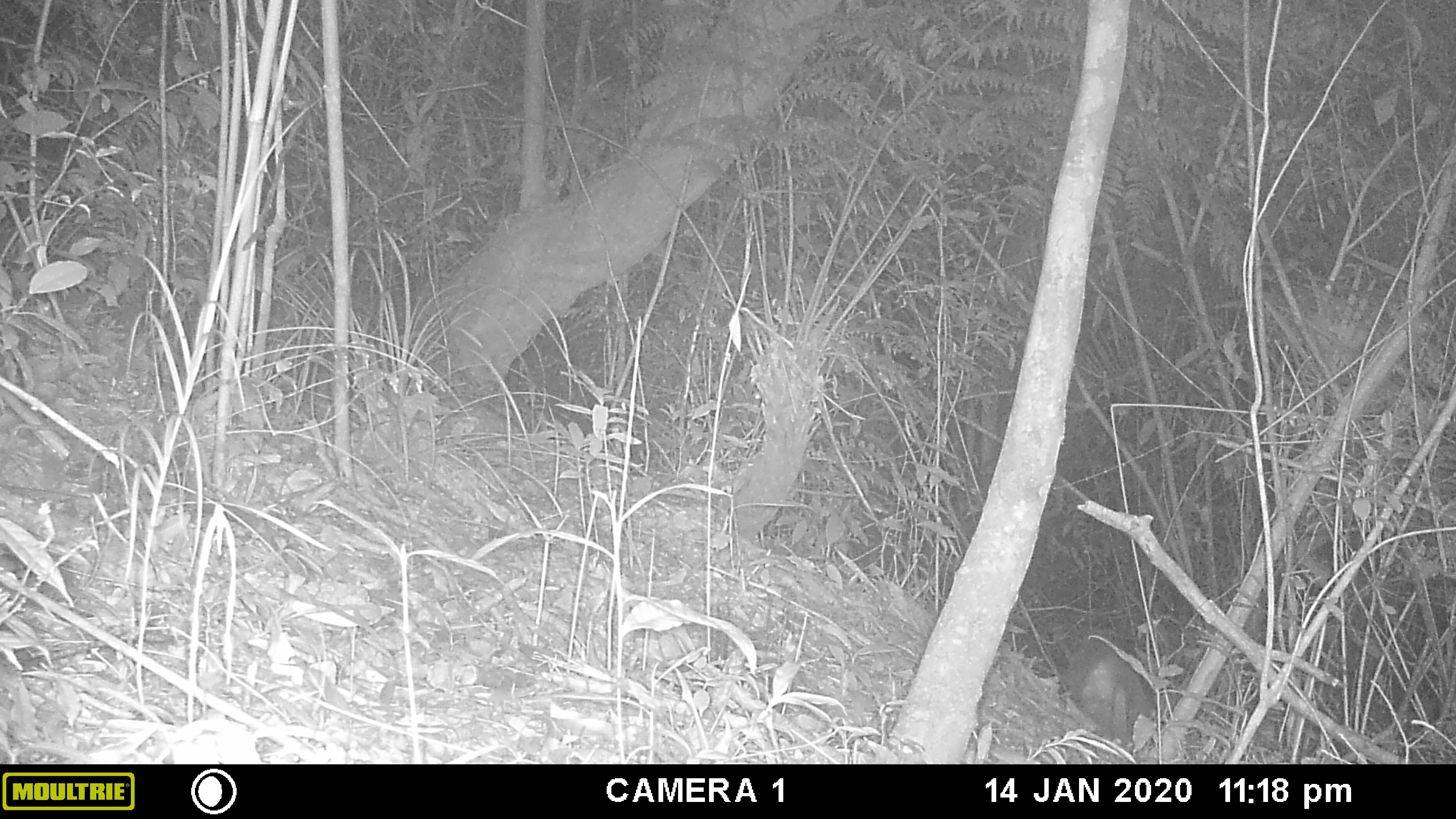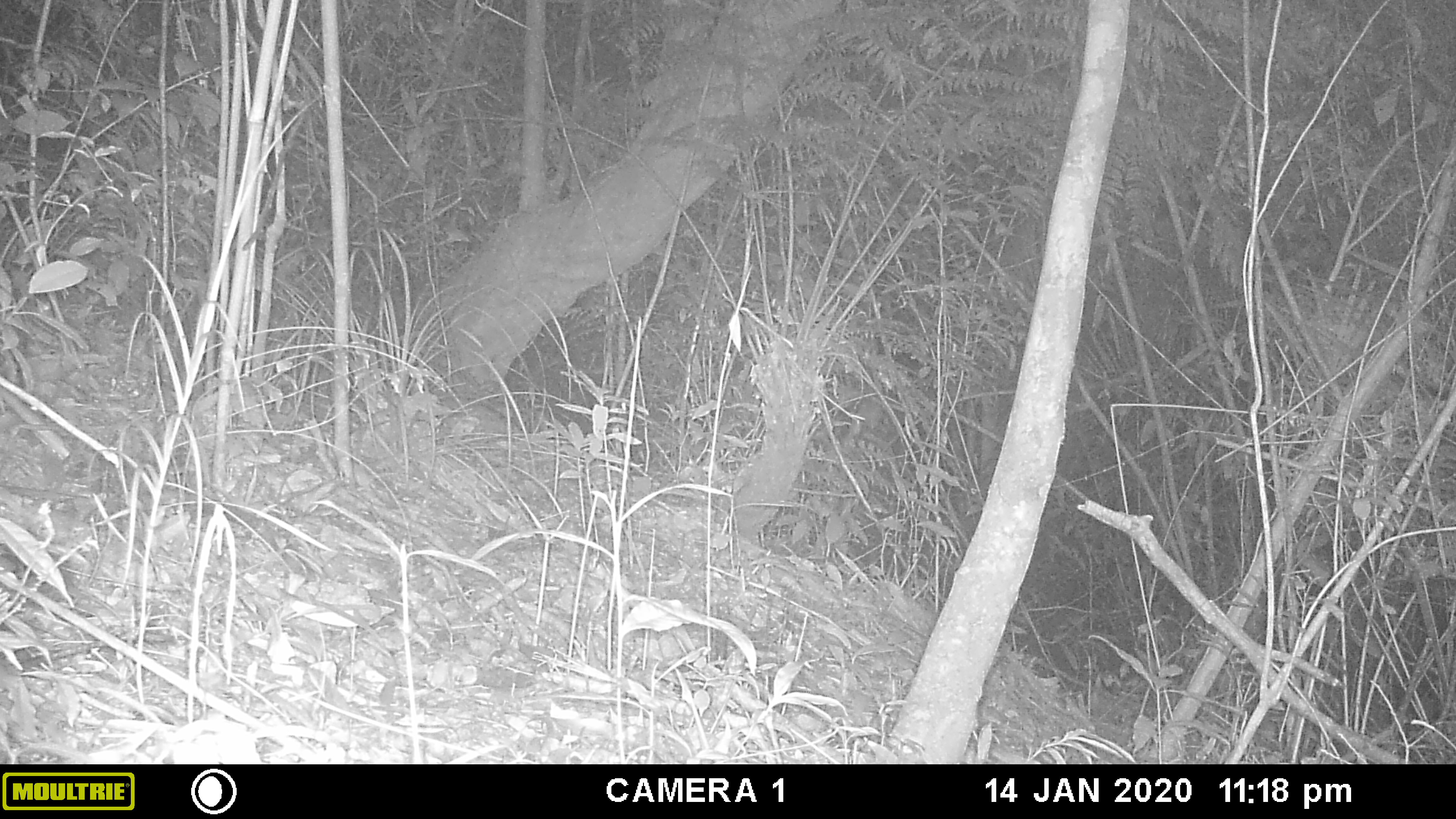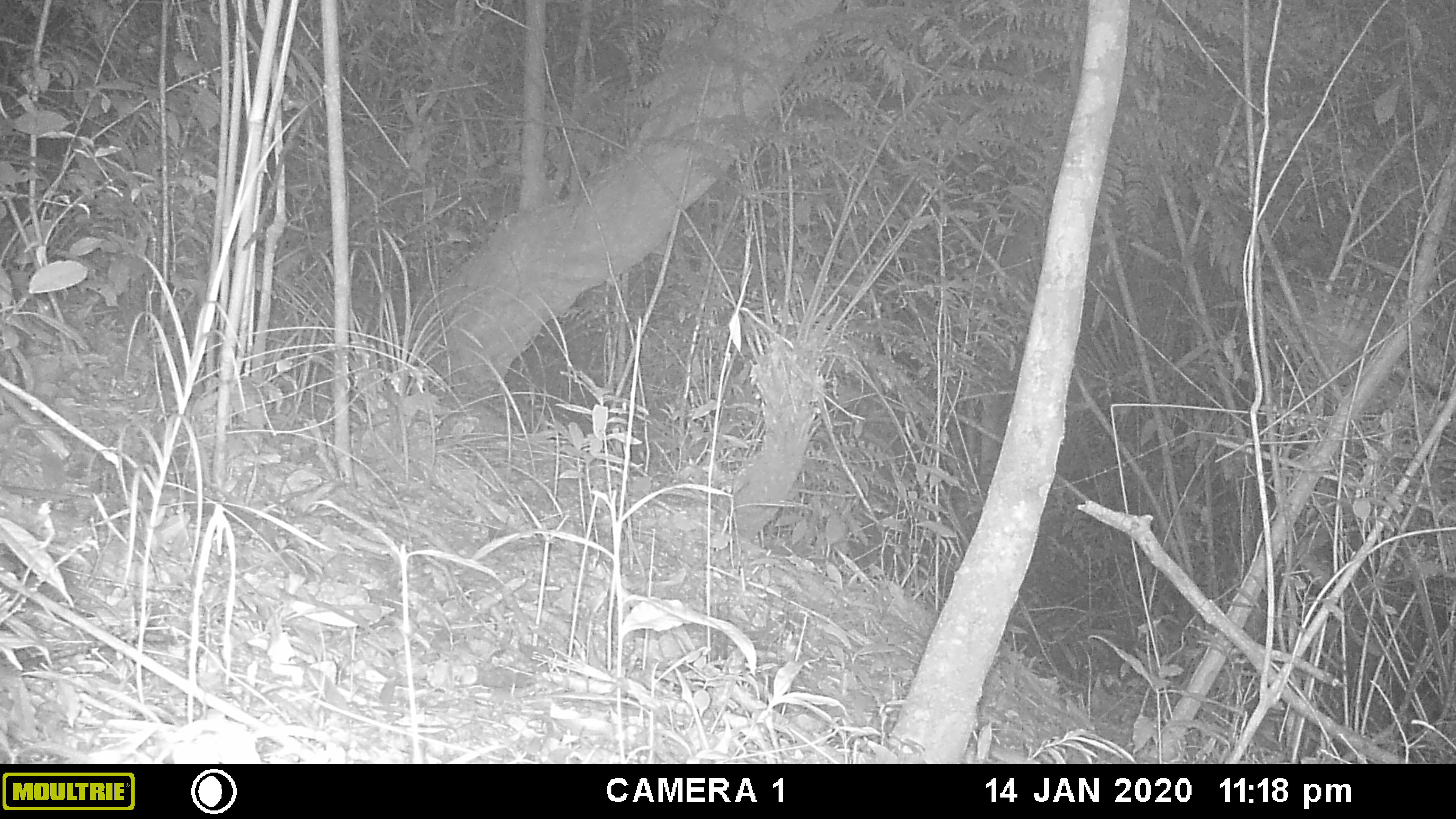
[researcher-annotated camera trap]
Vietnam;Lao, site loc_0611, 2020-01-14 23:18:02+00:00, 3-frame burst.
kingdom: Animalia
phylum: Chordata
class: Mammalia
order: Carnivora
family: Viverridae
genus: Paguma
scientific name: Paguma larvata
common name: masked palm civet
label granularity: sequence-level